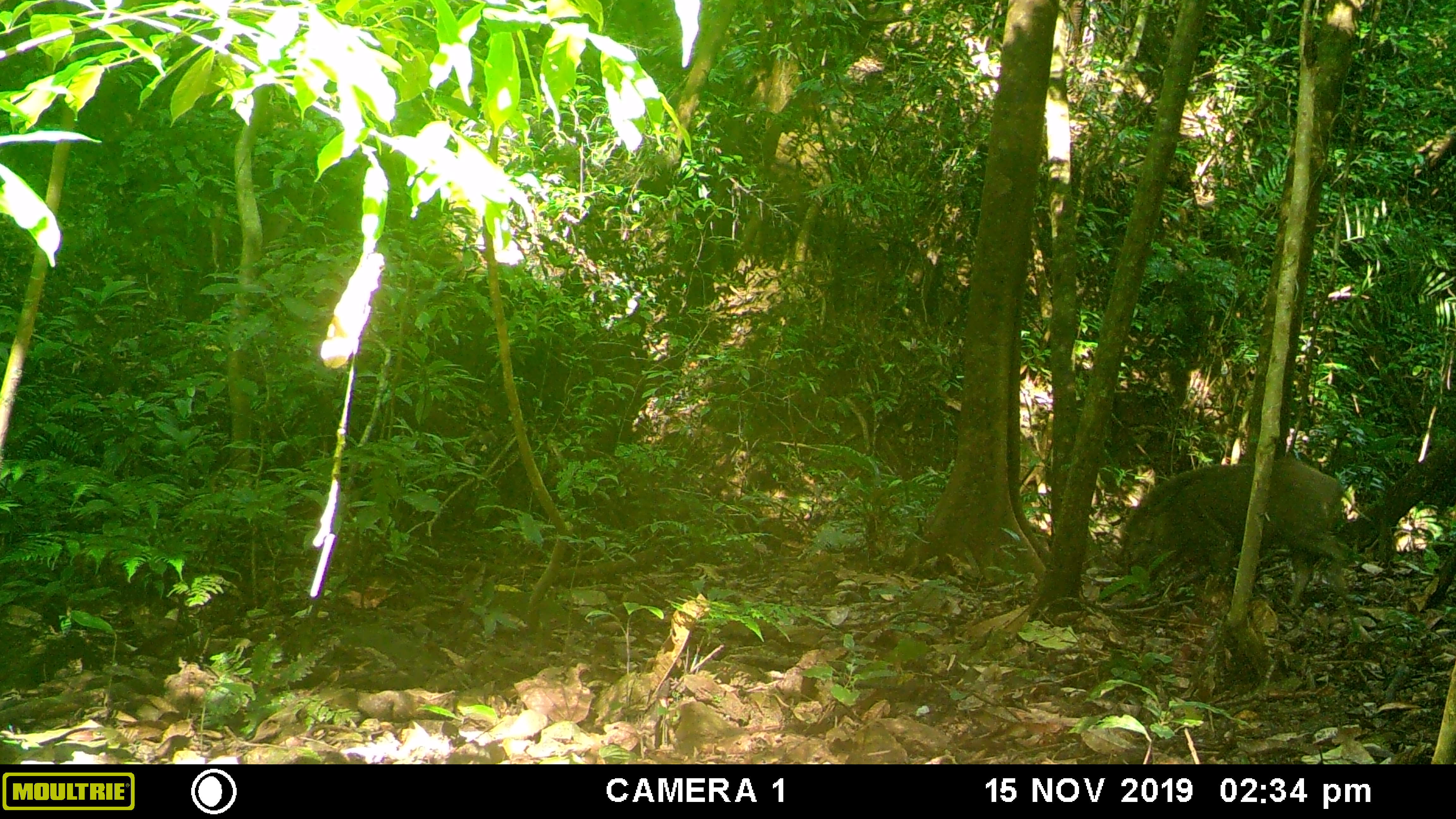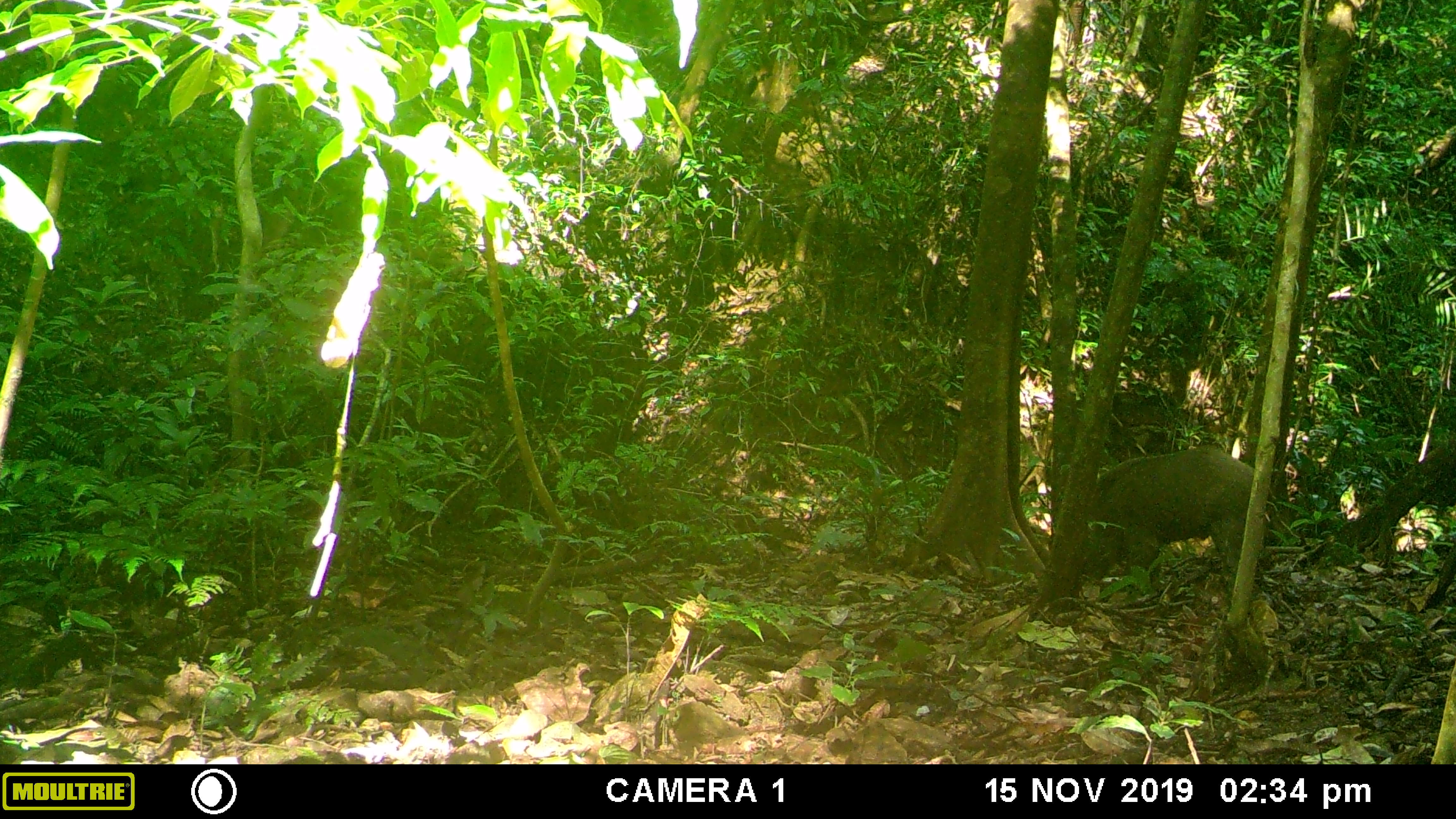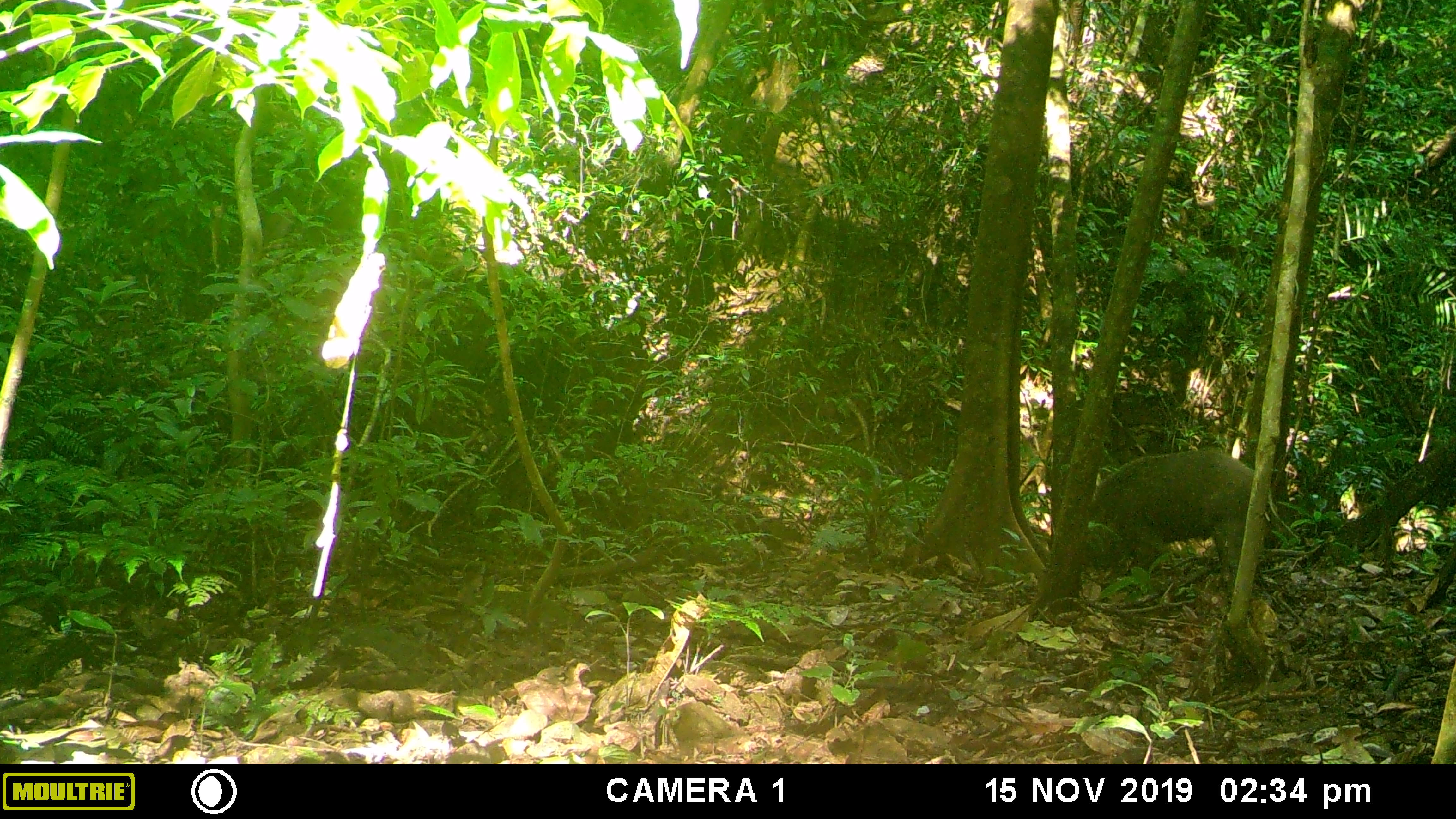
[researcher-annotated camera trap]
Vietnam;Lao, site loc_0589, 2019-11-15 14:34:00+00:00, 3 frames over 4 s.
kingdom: Animalia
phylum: Chordata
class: Mammalia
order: Artiodactyla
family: Suidae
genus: Sus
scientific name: Sus scrofa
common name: eurasian wild pig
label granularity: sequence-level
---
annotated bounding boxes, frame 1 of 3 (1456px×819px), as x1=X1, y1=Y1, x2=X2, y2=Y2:
eurasian wild pig: x1=1113, y1=457, x2=1355, y2=605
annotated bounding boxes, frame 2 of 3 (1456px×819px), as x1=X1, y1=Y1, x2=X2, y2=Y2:
eurasian wild pig: x1=1079, y1=444, x2=1262, y2=585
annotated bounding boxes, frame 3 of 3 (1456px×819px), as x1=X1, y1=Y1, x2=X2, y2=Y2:
eurasian wild pig: x1=1079, y1=444, x2=1262, y2=585